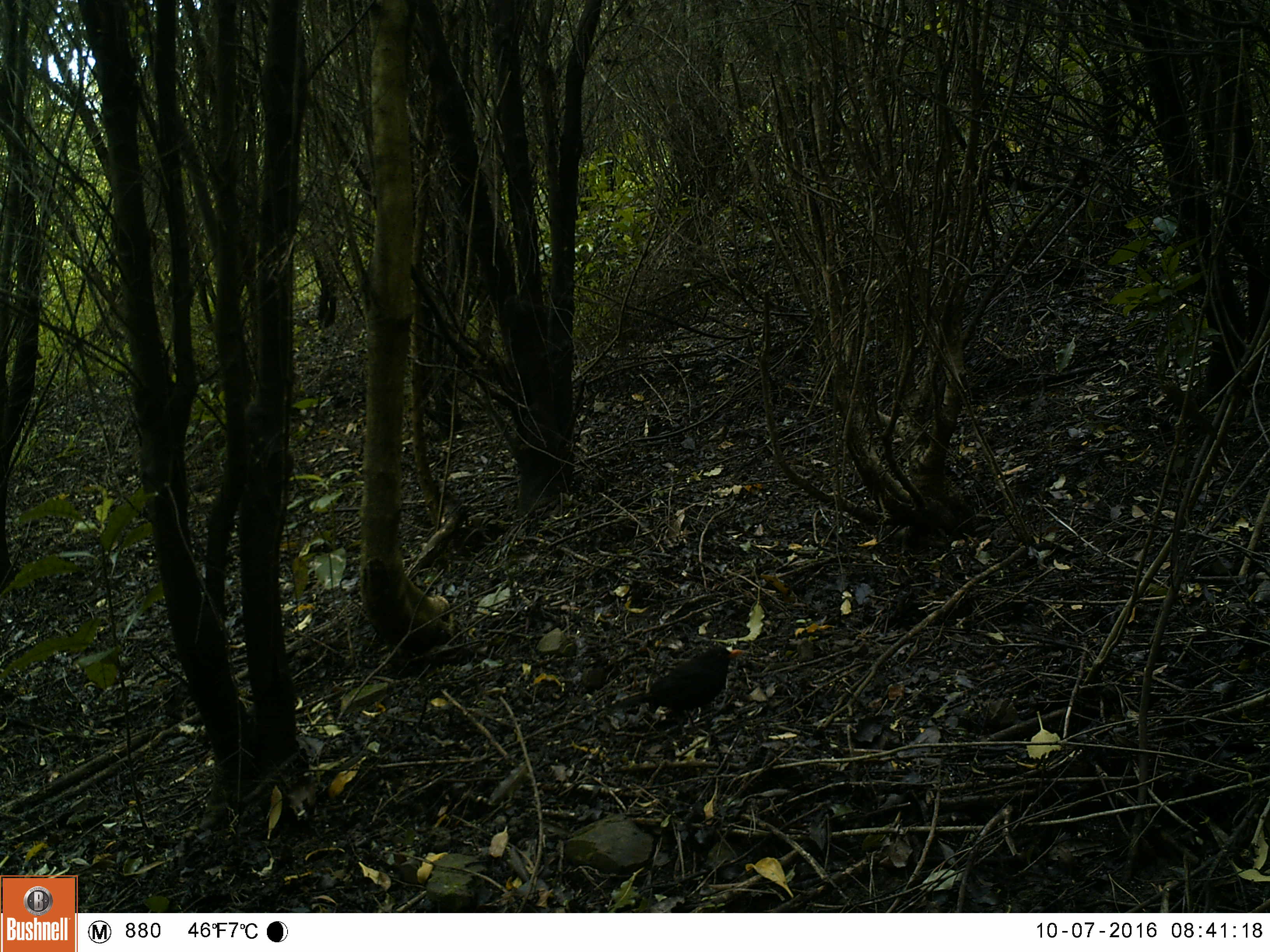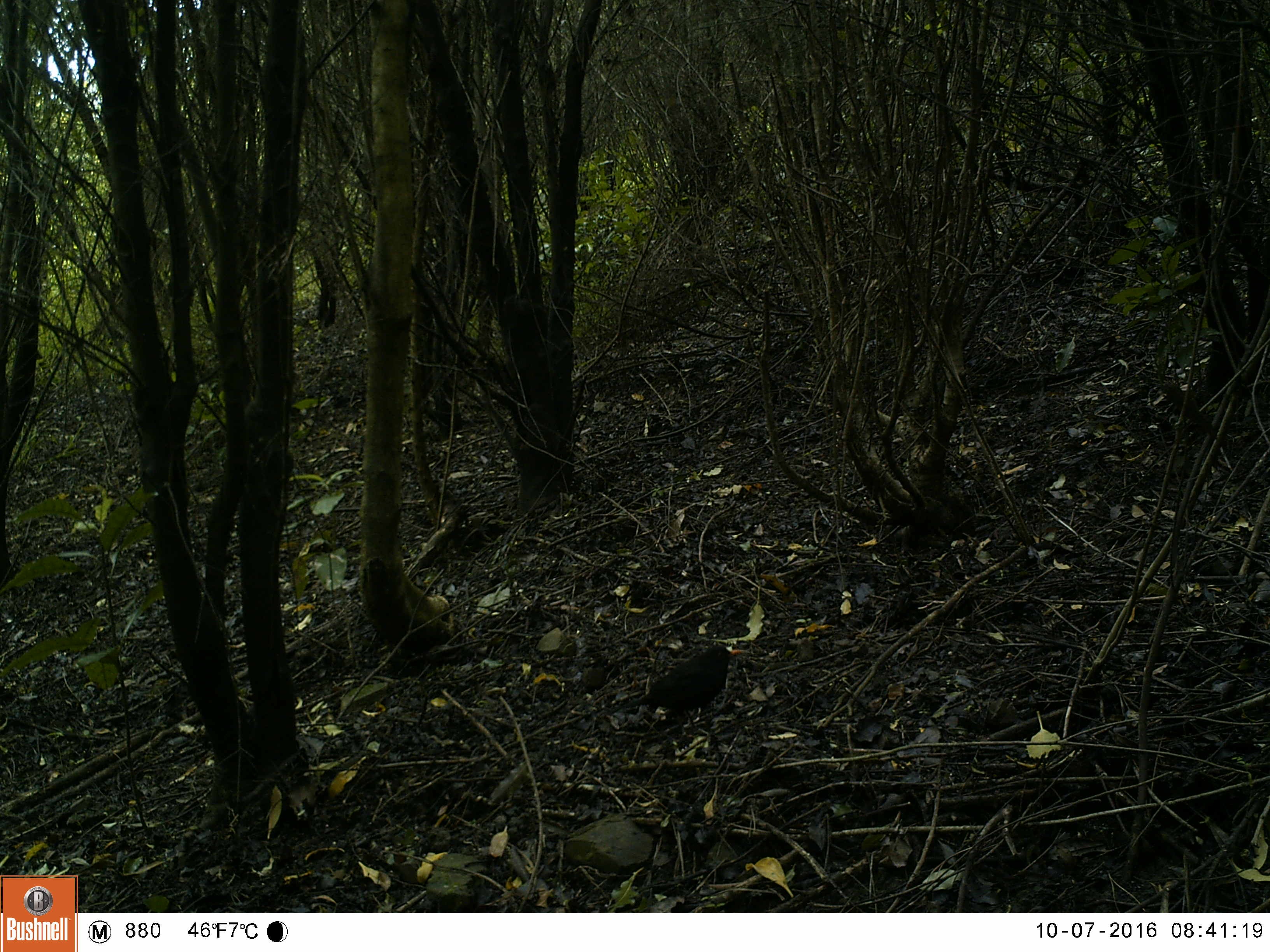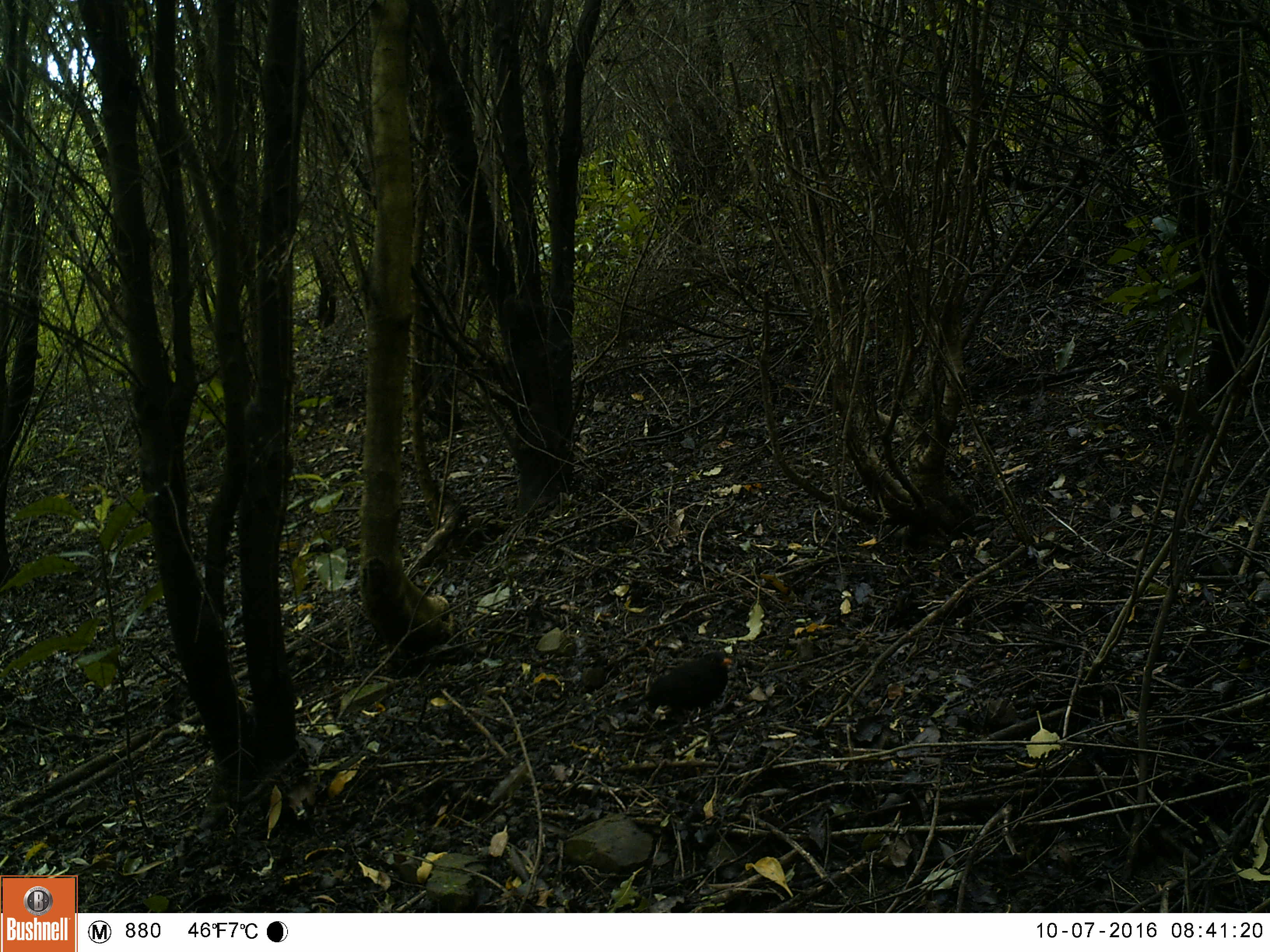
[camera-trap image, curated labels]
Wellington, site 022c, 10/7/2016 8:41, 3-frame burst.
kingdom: Animalia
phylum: Chordata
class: Aves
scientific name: Aves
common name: bird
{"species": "bird (Aves)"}